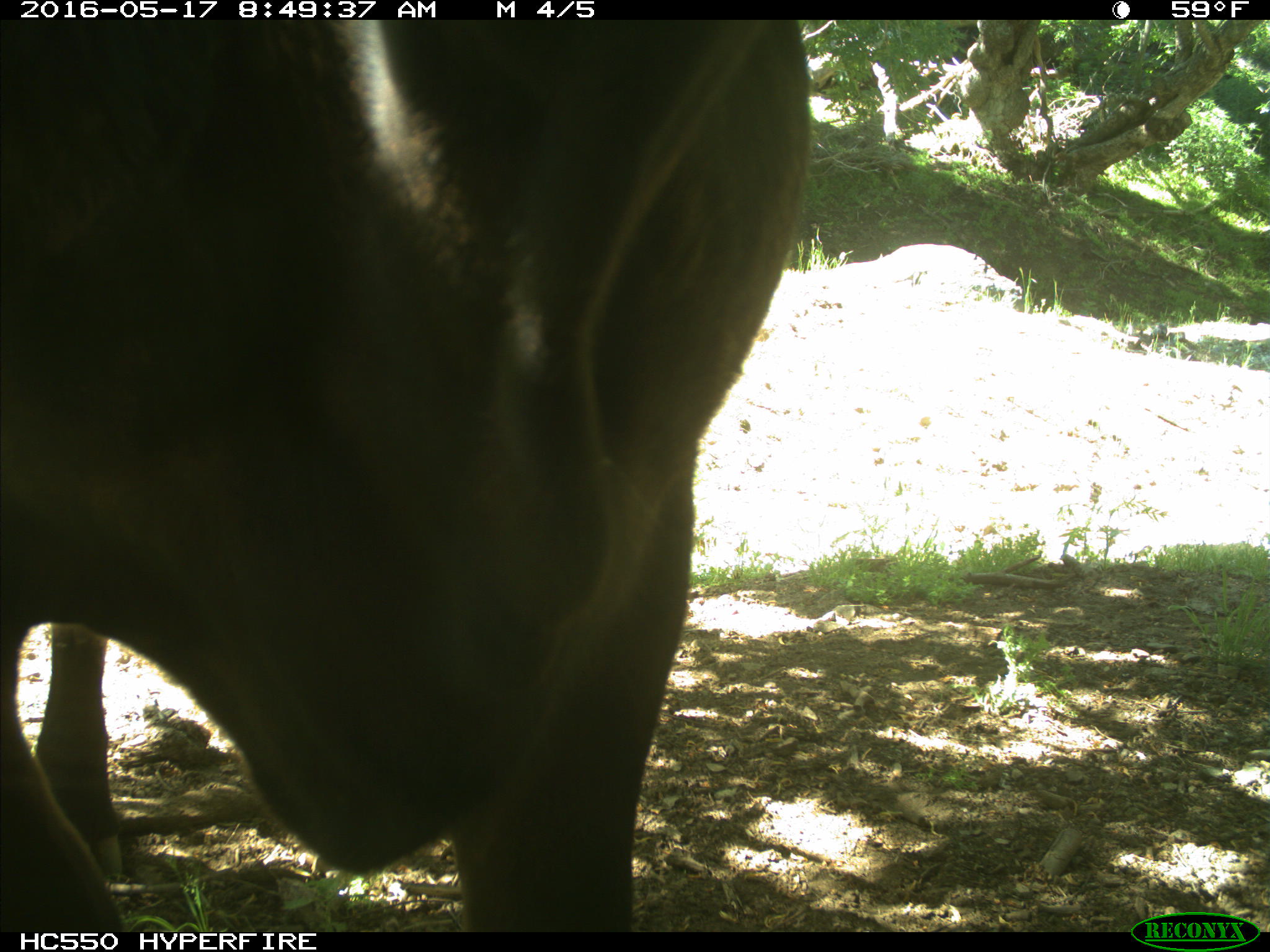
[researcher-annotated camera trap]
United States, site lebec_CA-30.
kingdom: Animalia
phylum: Chordata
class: Mammalia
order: Artiodactyla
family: Bovidae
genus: Bos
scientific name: Bos taurus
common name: domestic cow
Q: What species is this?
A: Bos taurus (domestic cow).